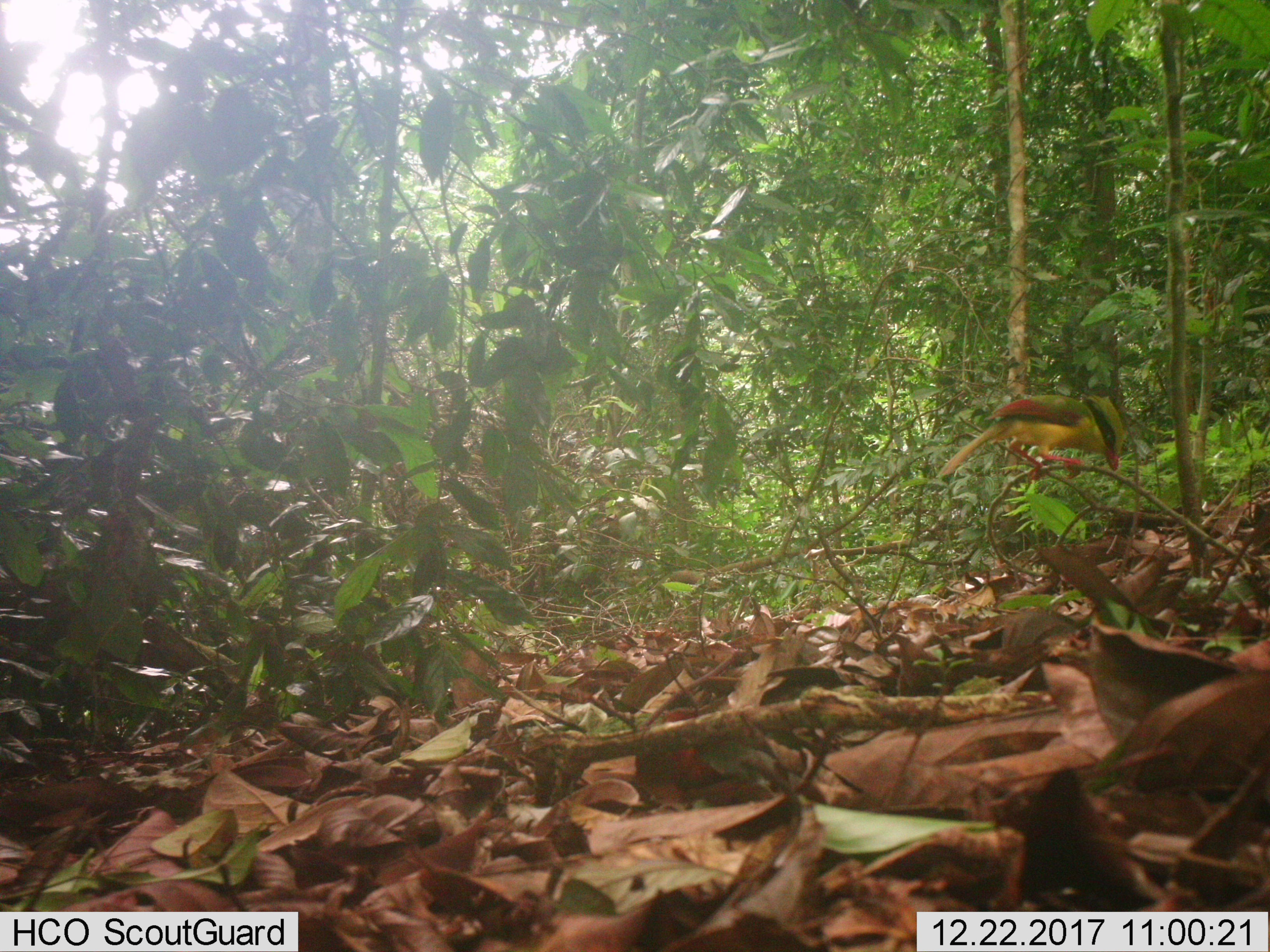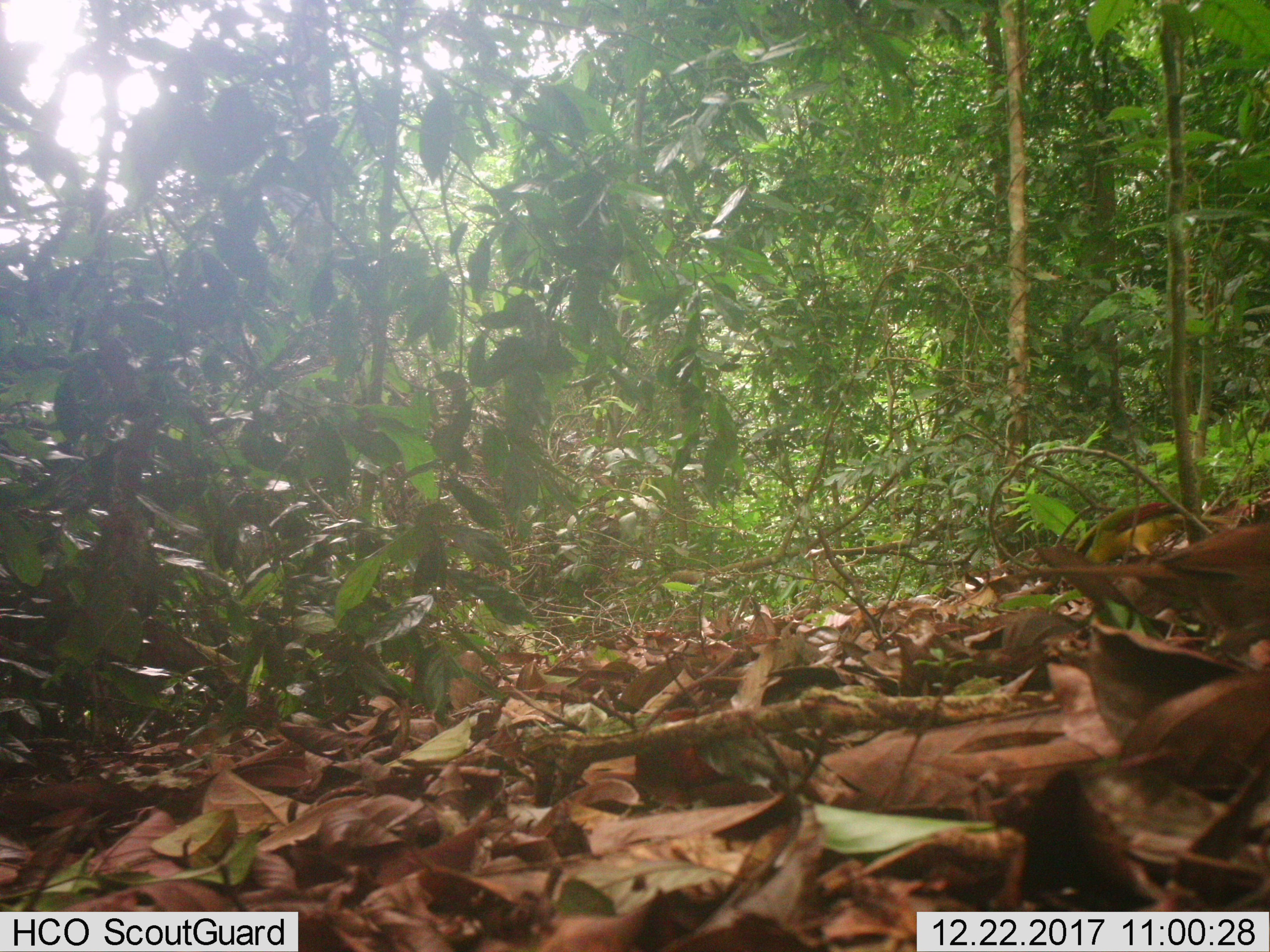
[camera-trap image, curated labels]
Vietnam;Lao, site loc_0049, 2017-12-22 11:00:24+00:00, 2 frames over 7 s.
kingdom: Animalia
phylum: Chordata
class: Aves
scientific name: Aves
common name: bird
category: unidentified bird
Unidentified bird (bird) (Aves). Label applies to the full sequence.